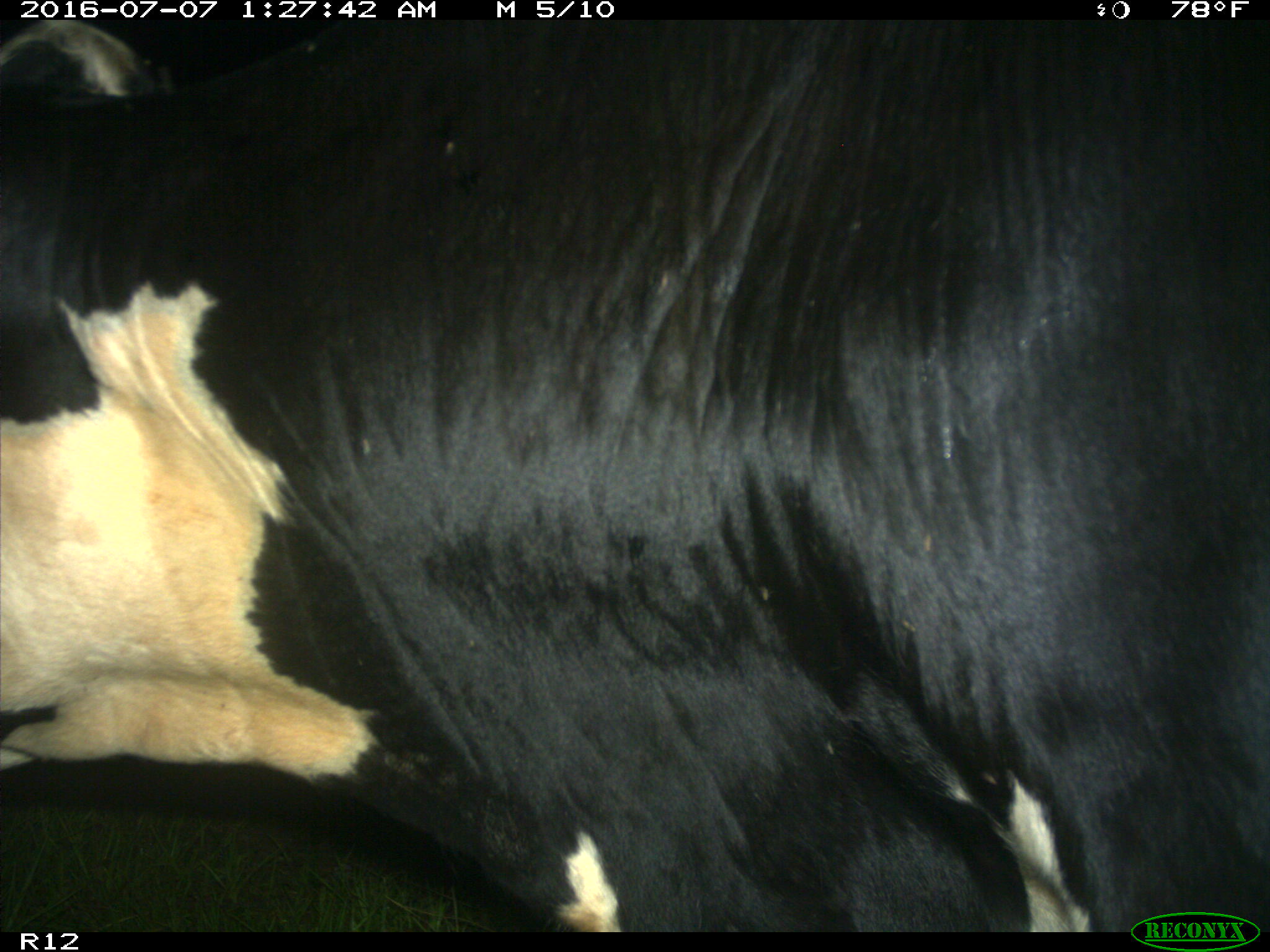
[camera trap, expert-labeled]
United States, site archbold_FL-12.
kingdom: Animalia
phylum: Chordata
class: Mammalia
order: Artiodactyla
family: Bovidae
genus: Bos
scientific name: Bos taurus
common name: domestic cow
Bos taurus (domestic cow).